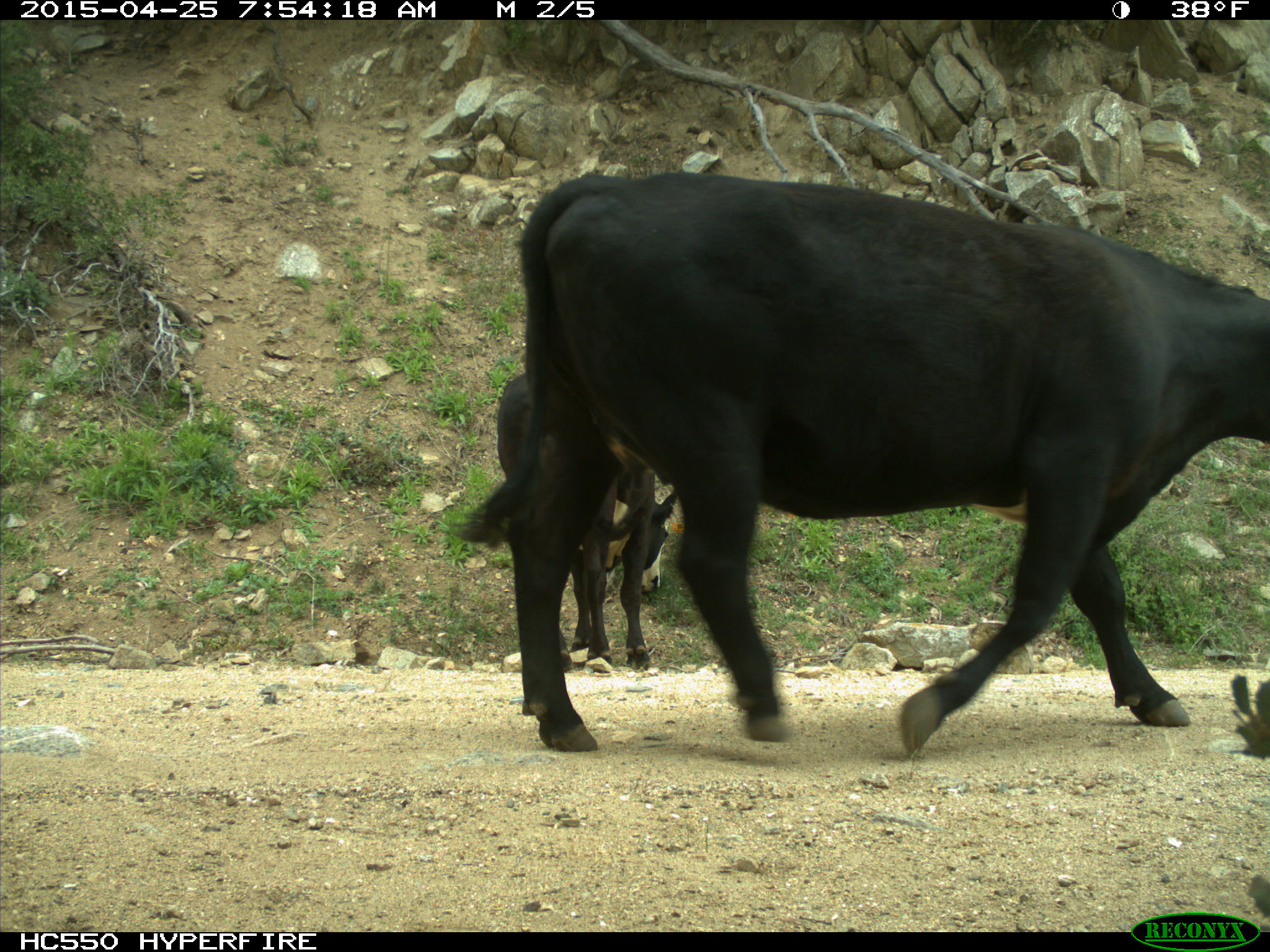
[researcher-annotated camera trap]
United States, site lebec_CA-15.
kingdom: Animalia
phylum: Chordata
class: Mammalia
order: Artiodactyla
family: Bovidae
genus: Bos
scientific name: Bos taurus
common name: domestic cow